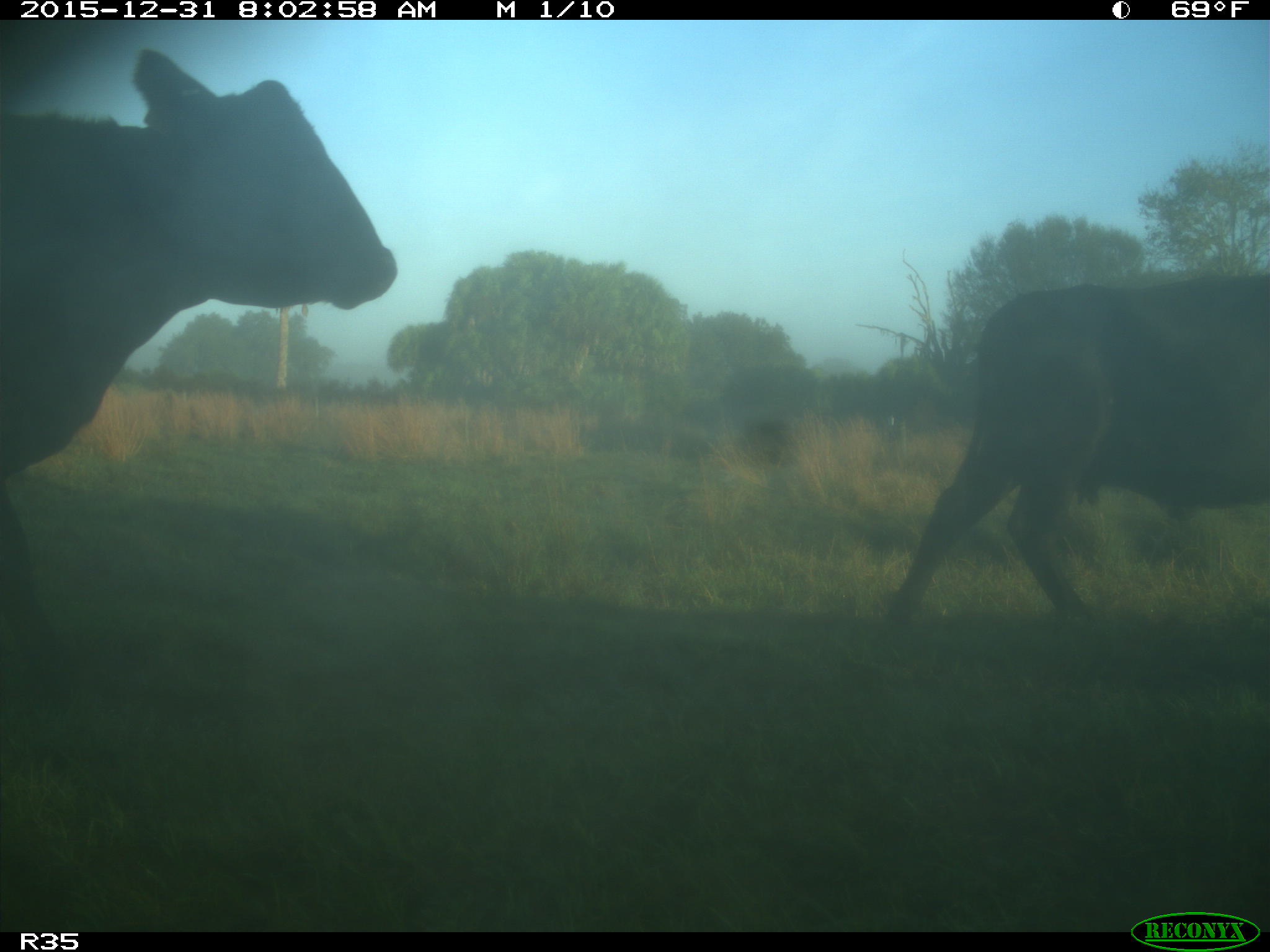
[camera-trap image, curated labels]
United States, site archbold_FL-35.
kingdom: Animalia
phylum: Chordata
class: Mammalia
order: Artiodactyla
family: Bovidae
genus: Bos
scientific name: Bos taurus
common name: domestic cow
Bos taurus (domestic cow).